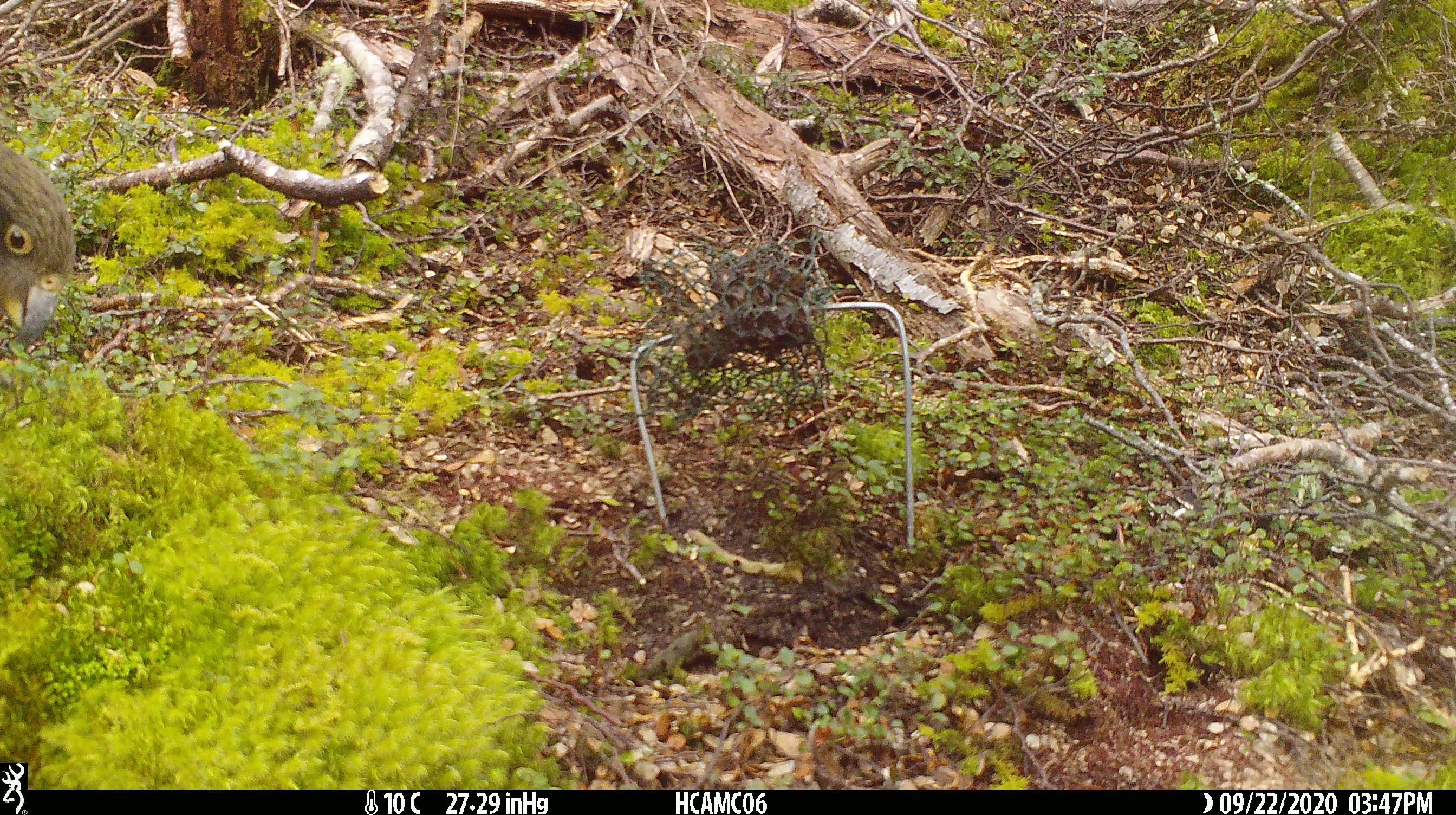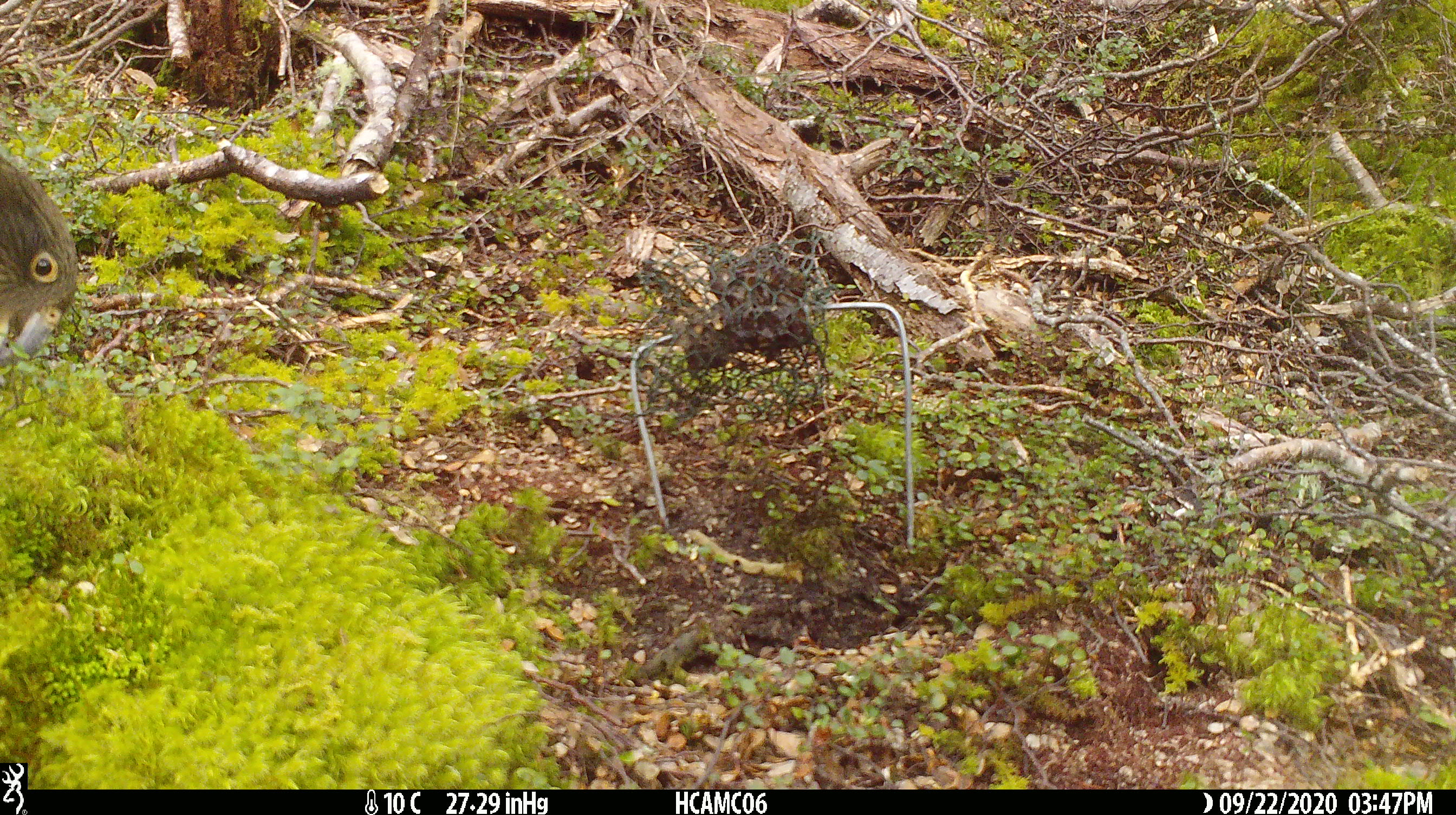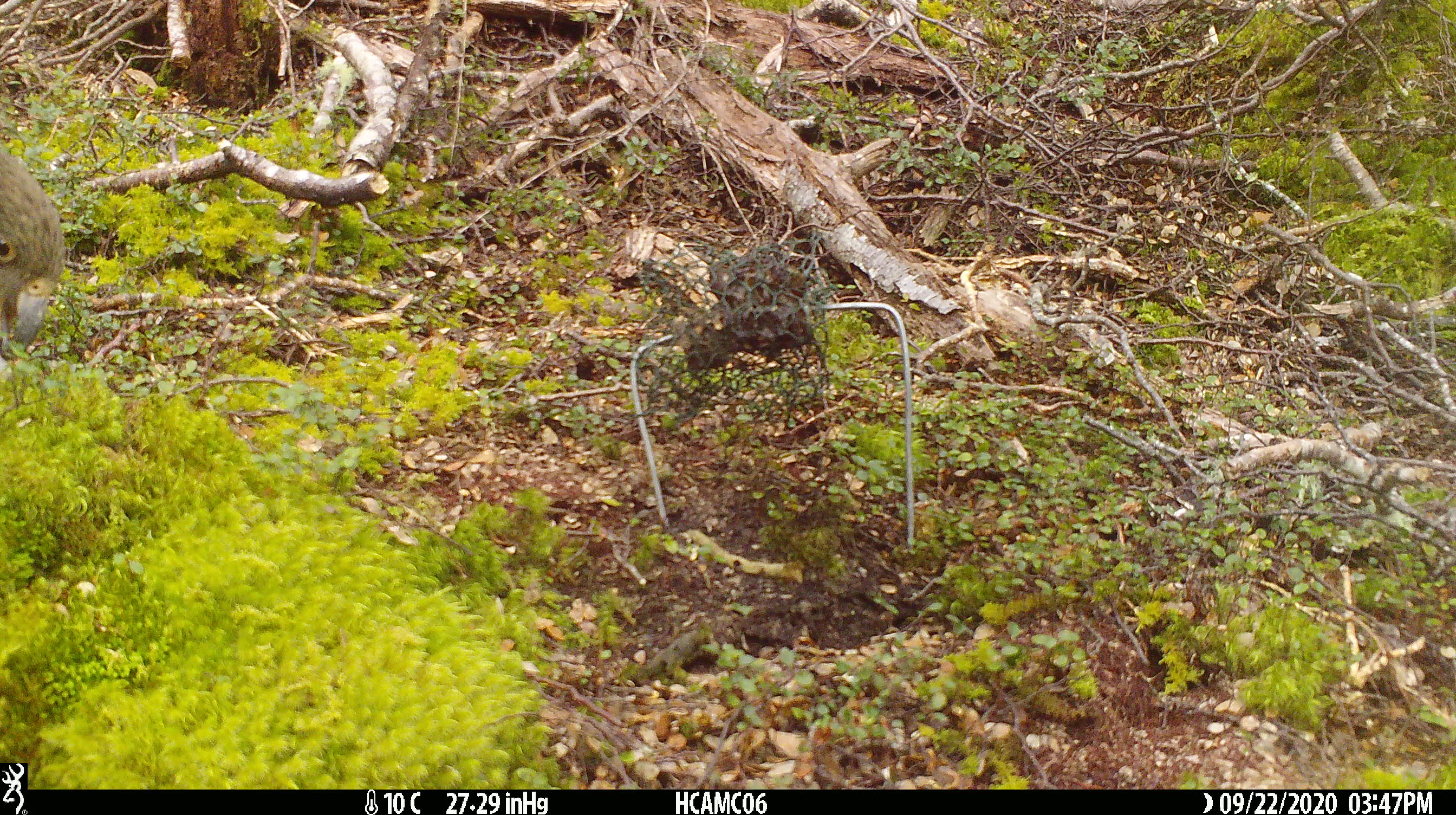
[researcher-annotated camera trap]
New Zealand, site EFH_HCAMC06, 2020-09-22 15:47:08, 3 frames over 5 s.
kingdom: Animalia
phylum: Chordata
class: Aves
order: Psittaciformes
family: Strigopidae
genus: Nestor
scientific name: Nestor notabilis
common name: kea